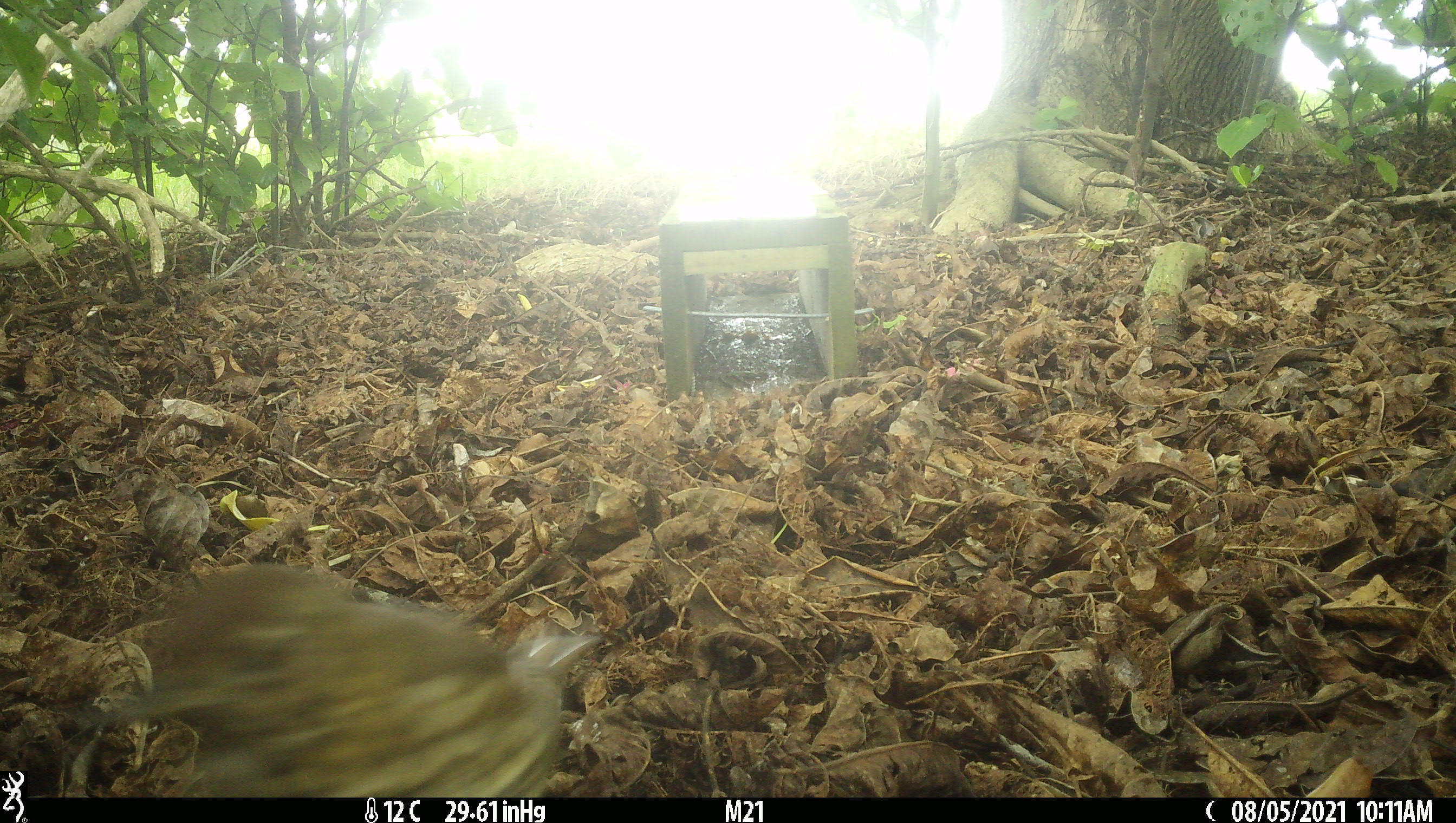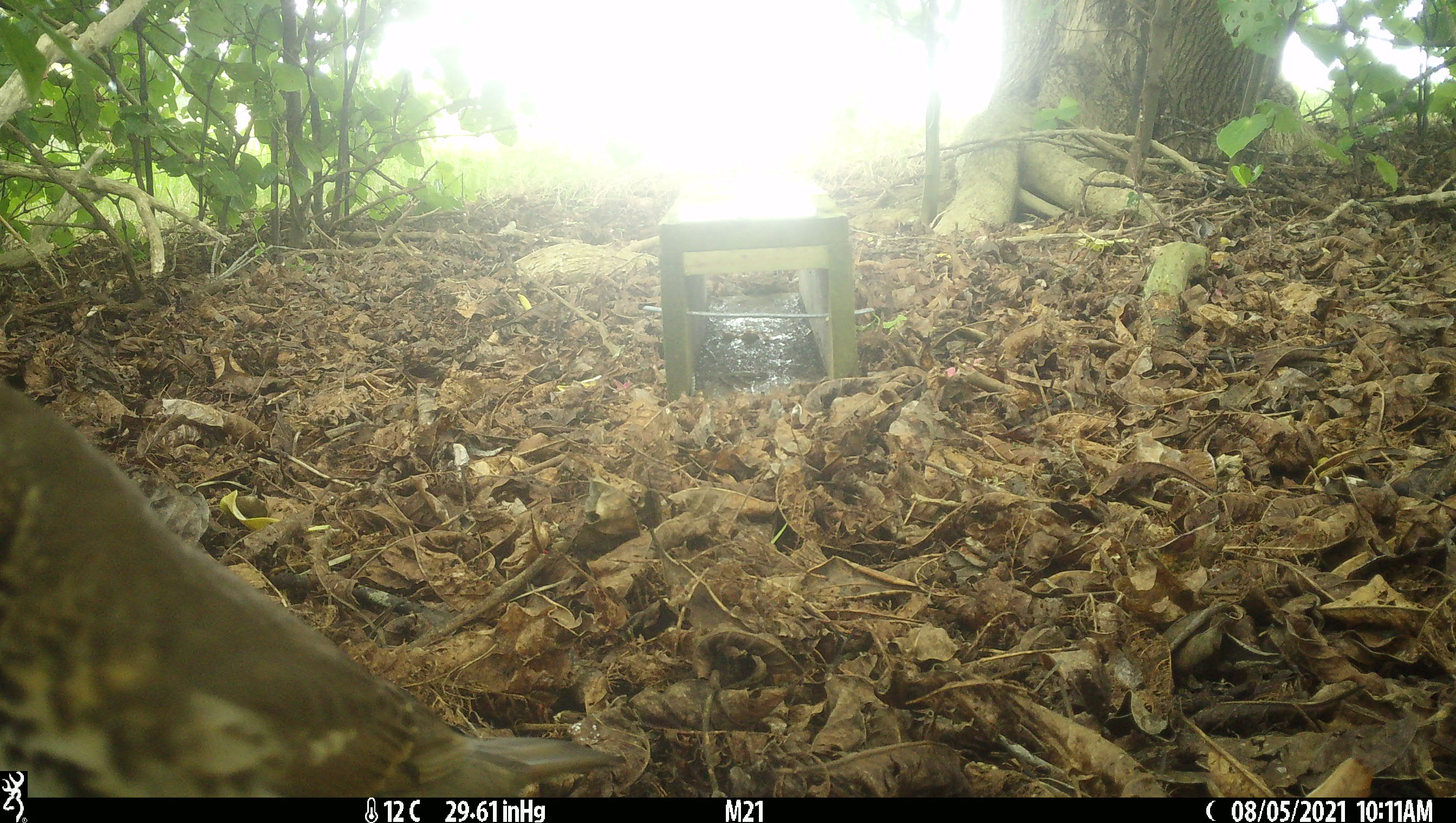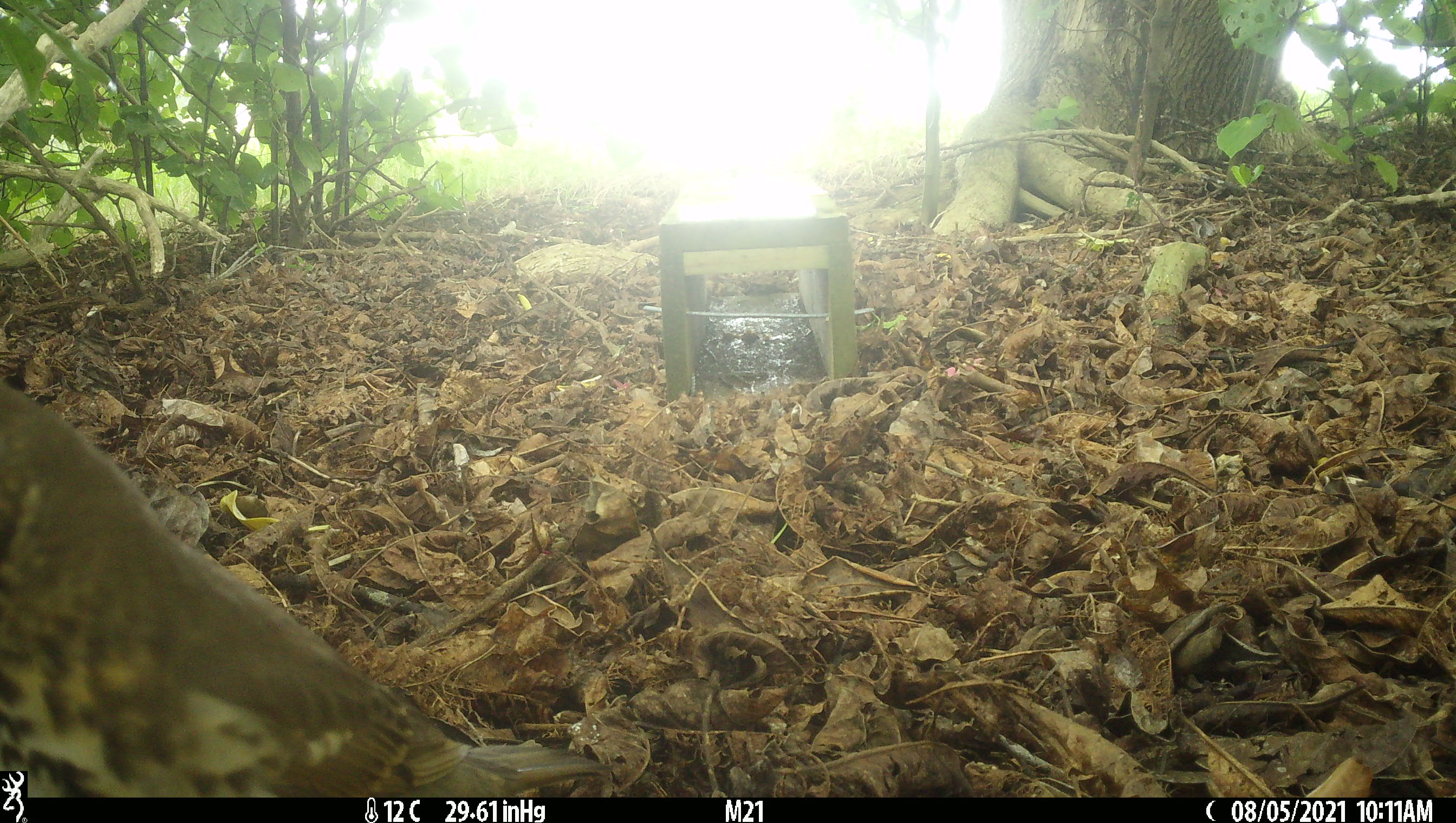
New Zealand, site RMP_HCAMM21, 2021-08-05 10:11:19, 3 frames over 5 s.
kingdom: Animalia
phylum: Chordata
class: Aves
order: Passeriformes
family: Turdidae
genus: Turdus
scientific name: Turdus philomelos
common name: song thrush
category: thrush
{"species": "thrush (song thrush) (Turdus philomelos)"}